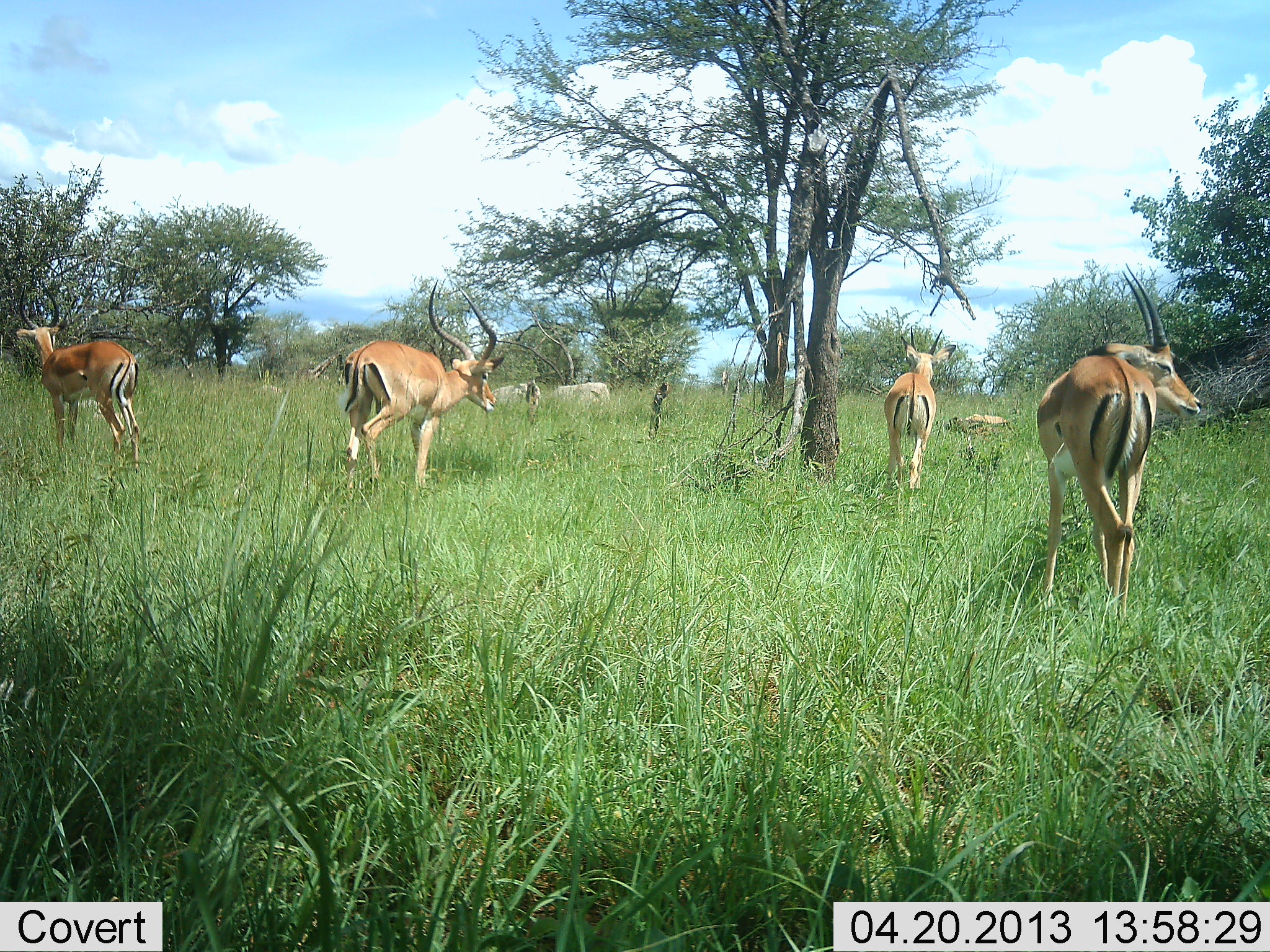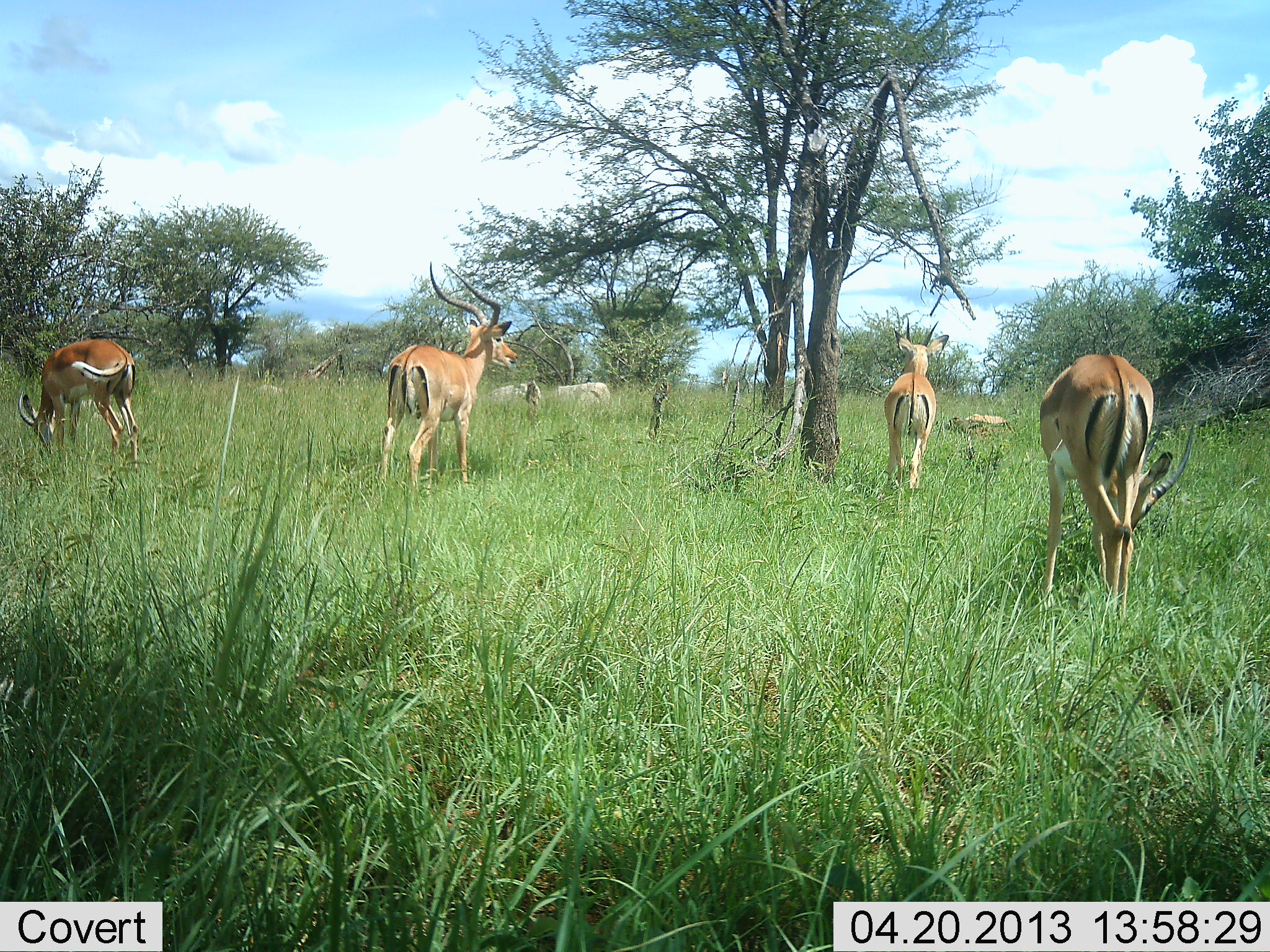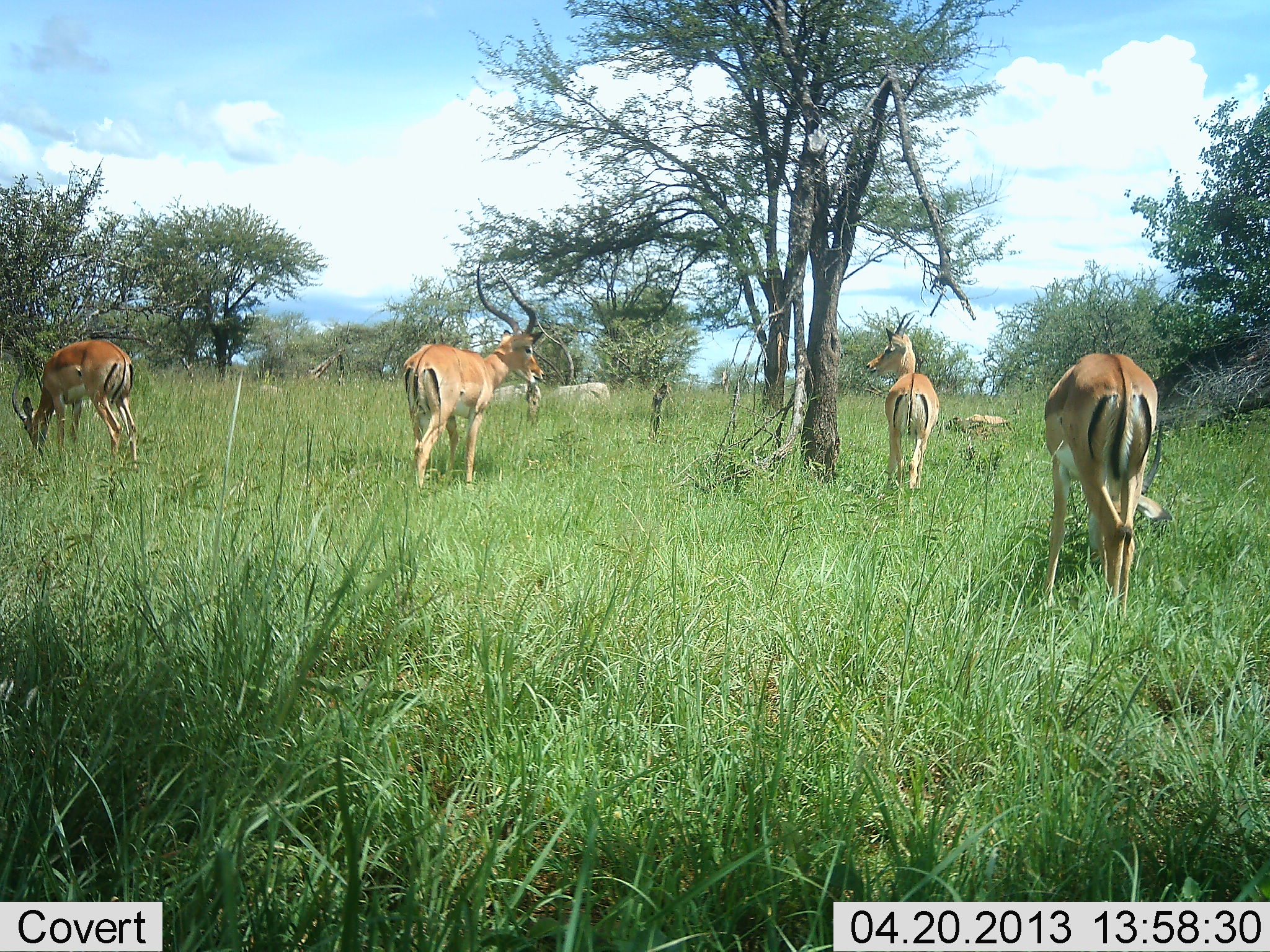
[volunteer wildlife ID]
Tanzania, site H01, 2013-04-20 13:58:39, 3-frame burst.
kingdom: Animalia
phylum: Chordata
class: Mammalia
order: Artiodactyla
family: Bovidae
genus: Aepyceros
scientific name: Aepyceros melampus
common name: impala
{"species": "impala (Aepyceros melampus)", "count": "4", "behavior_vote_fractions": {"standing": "56%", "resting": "0%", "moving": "25%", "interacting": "0%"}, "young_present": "0%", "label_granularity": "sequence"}